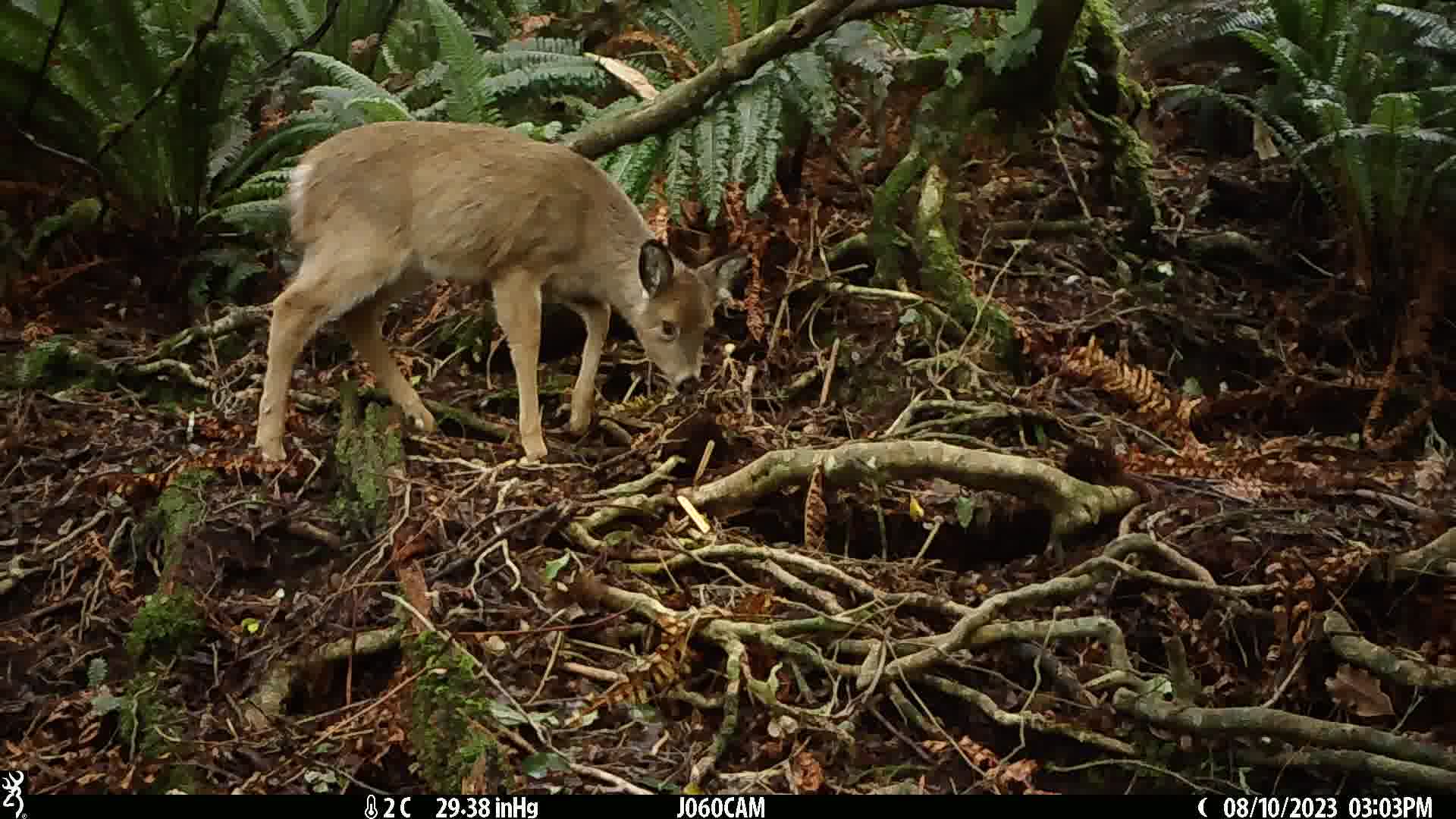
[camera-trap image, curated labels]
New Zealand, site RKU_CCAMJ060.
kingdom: Animalia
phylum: Chordata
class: Mammalia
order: Artiodactyla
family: Cervidae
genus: Odocoileus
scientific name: Odocoileus virginianus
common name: white-tailed deer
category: white tailed deer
White tailed deer (white-tailed deer) (Odocoileus virginianus).